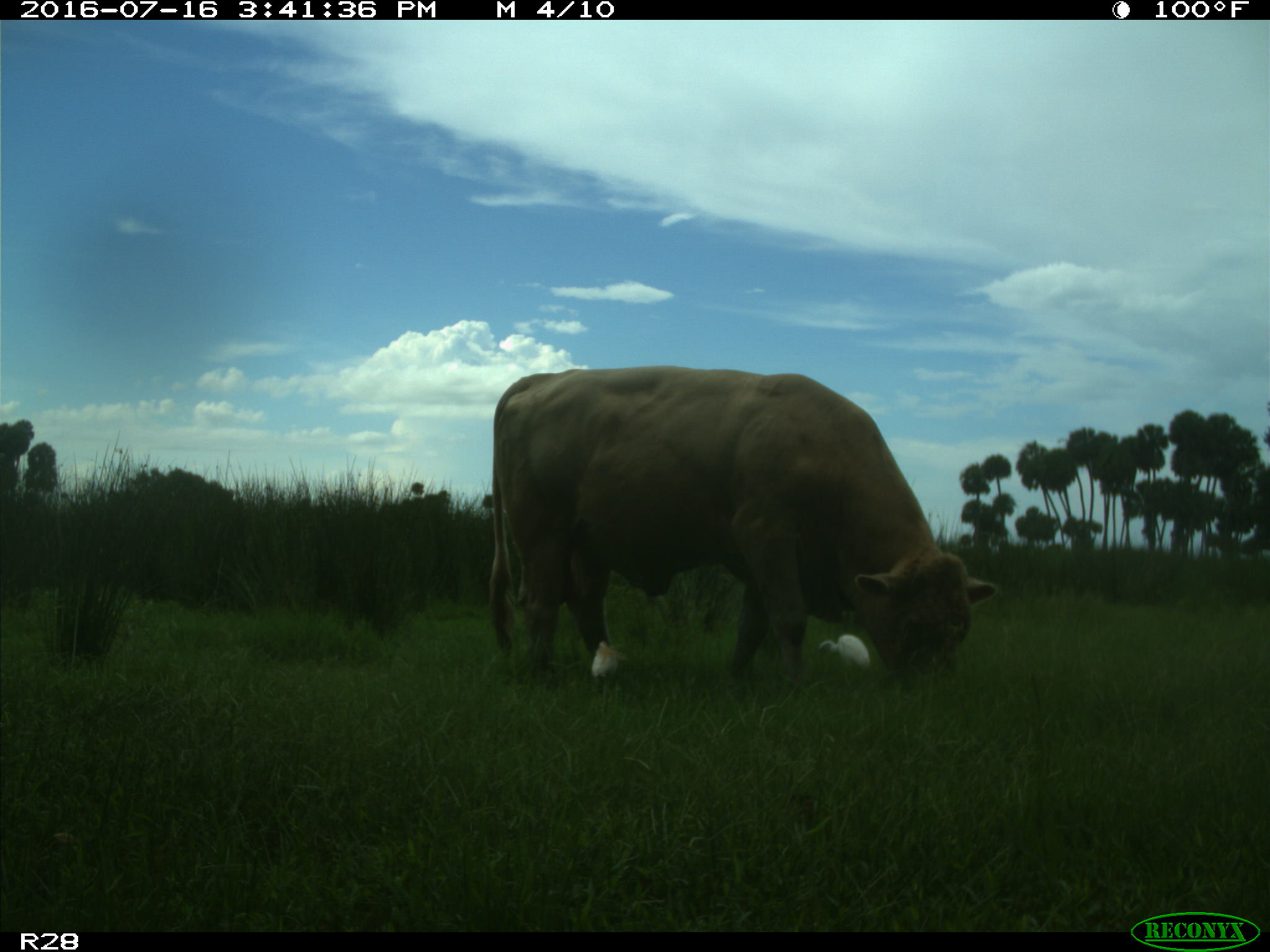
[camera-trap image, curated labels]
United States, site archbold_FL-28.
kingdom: Animalia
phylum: Chordata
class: Mammalia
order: Artiodactyla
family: Bovidae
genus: Bos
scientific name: Bos taurus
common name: domestic cow